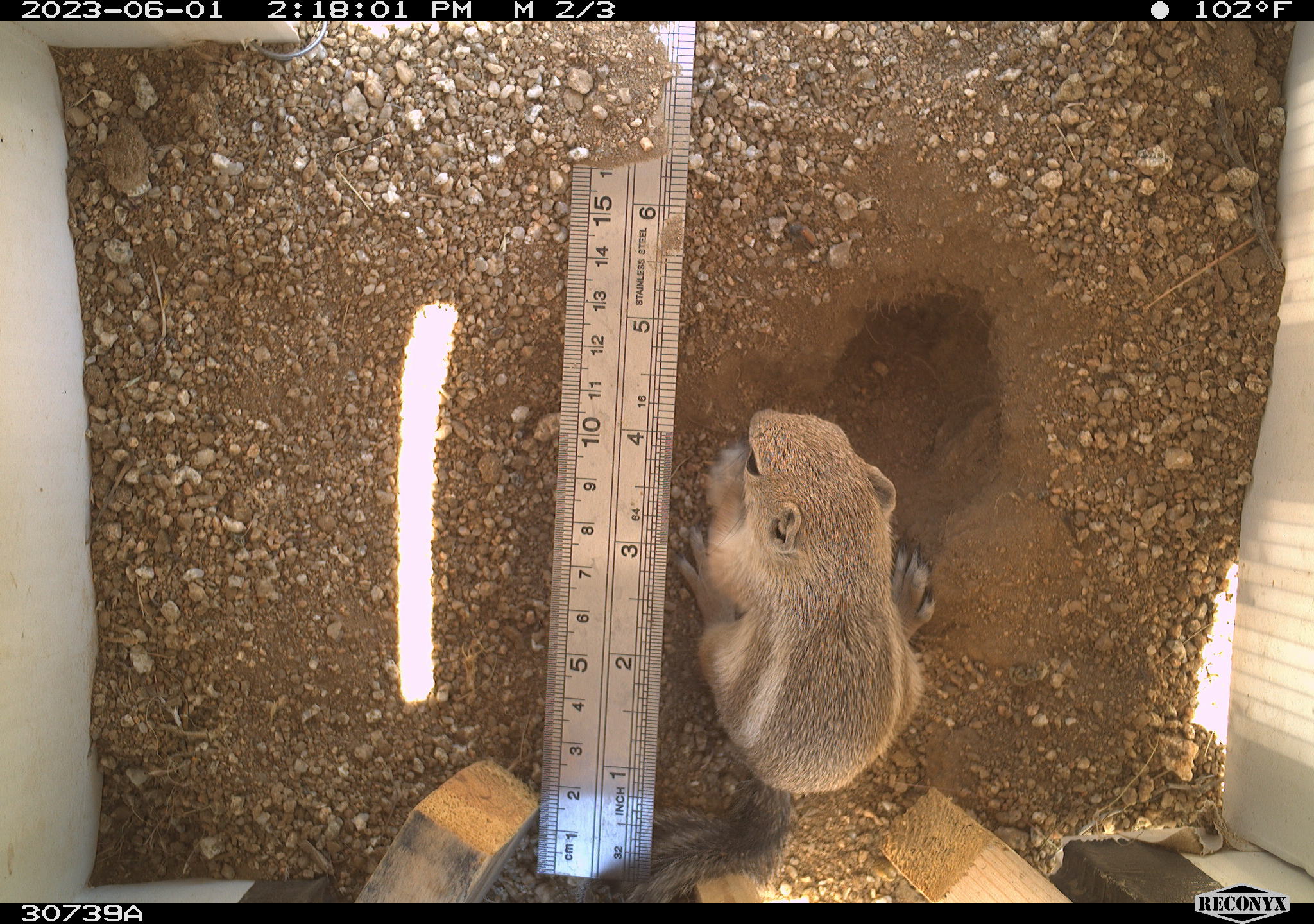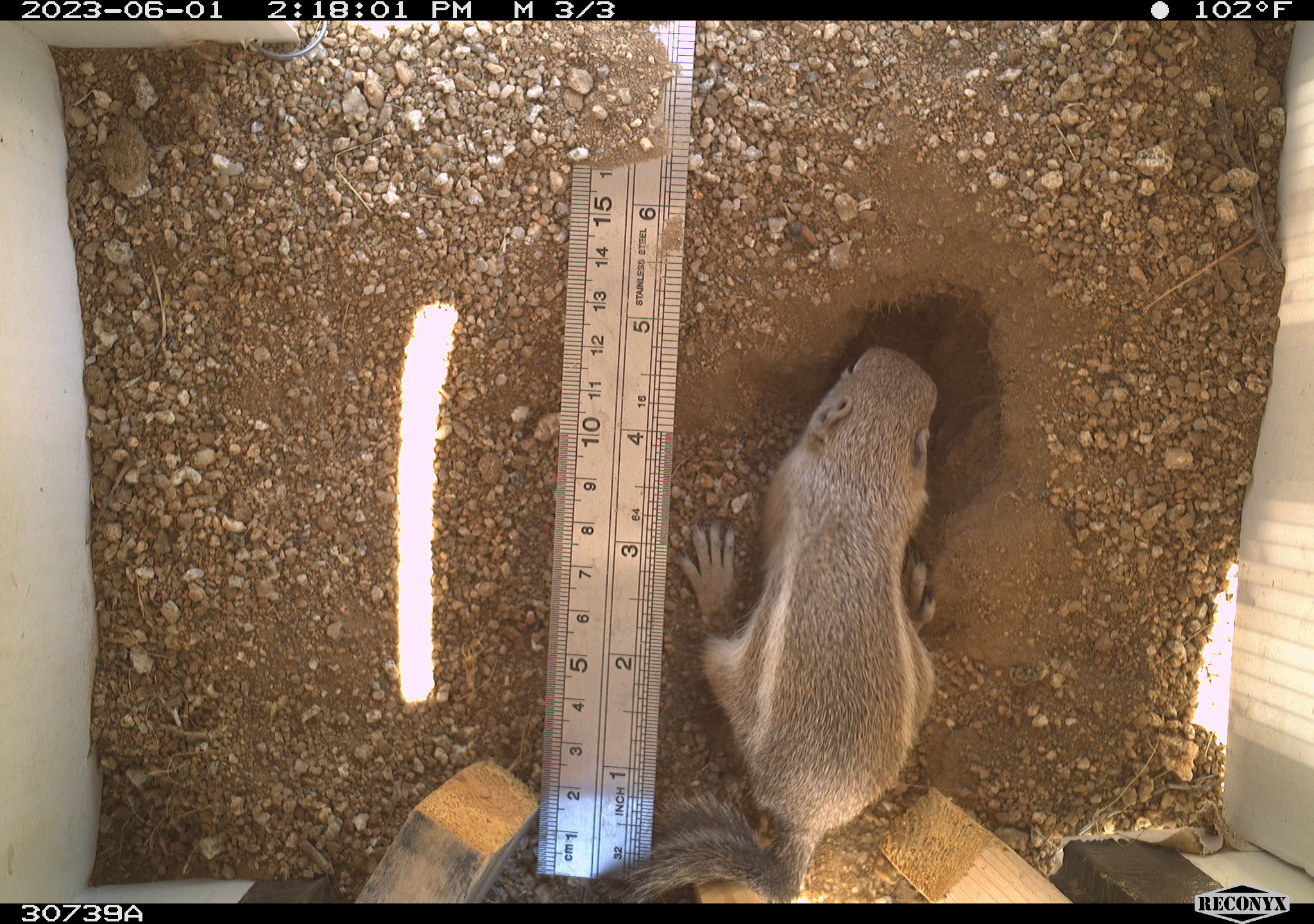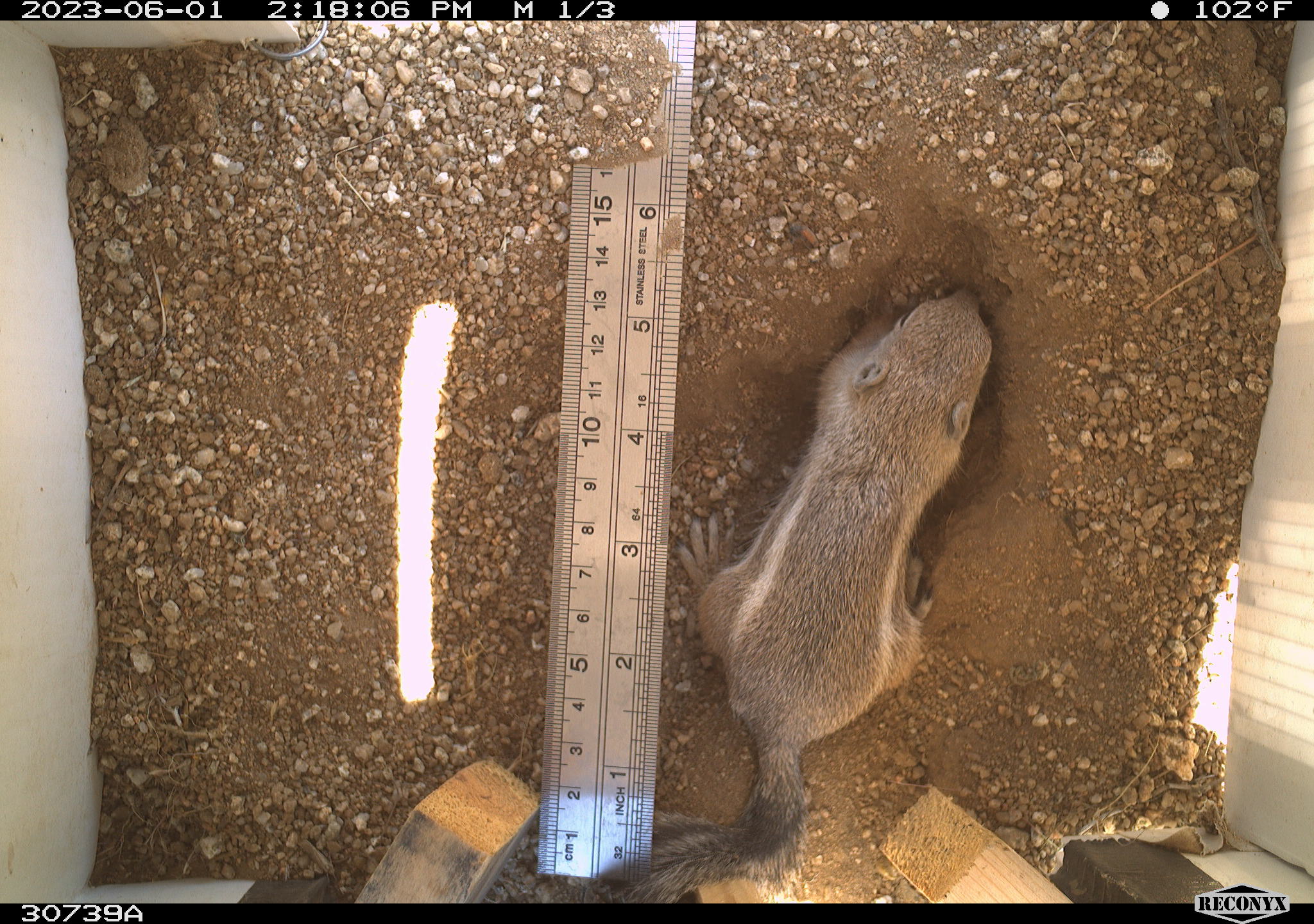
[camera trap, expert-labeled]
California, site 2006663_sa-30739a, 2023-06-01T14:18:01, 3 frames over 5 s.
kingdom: Animalia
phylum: Chordata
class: Mammalia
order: Rodentia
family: Sciuridae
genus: Ammospermophilus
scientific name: Ammospermophilus leucurus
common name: white-tailed antelope squirrel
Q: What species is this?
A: White-tailed antelope squirrel (Ammospermophilus leucurus).